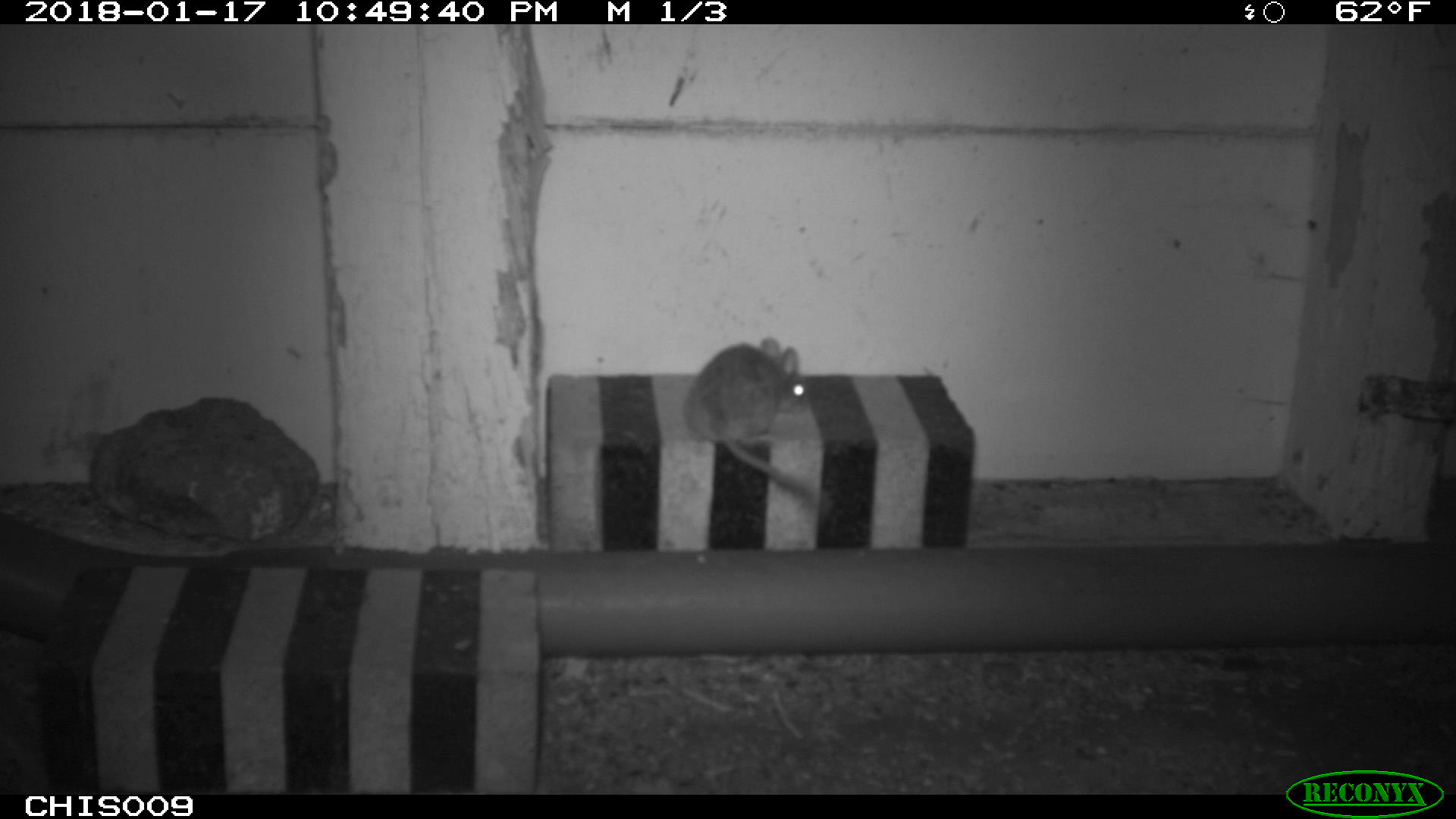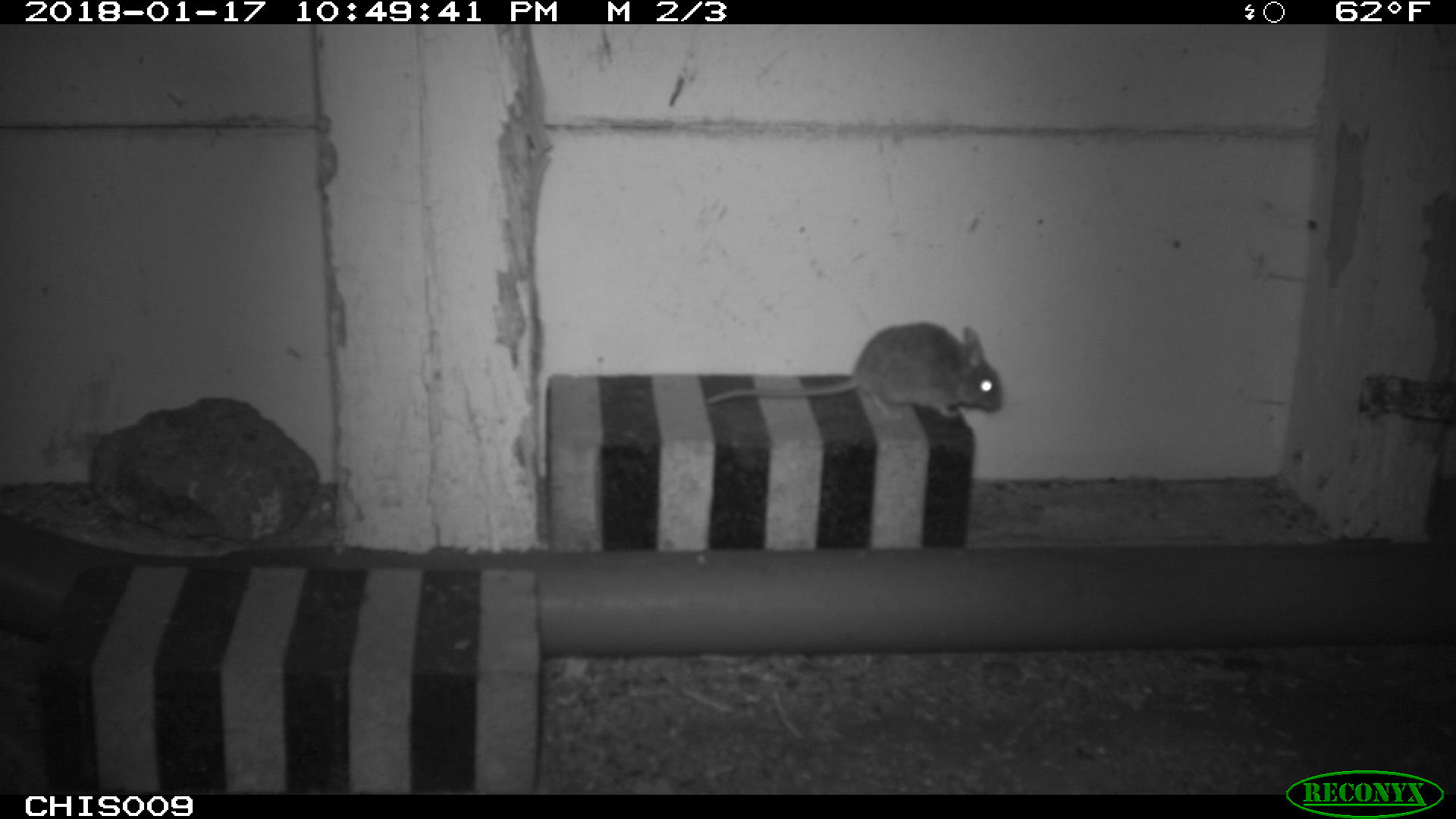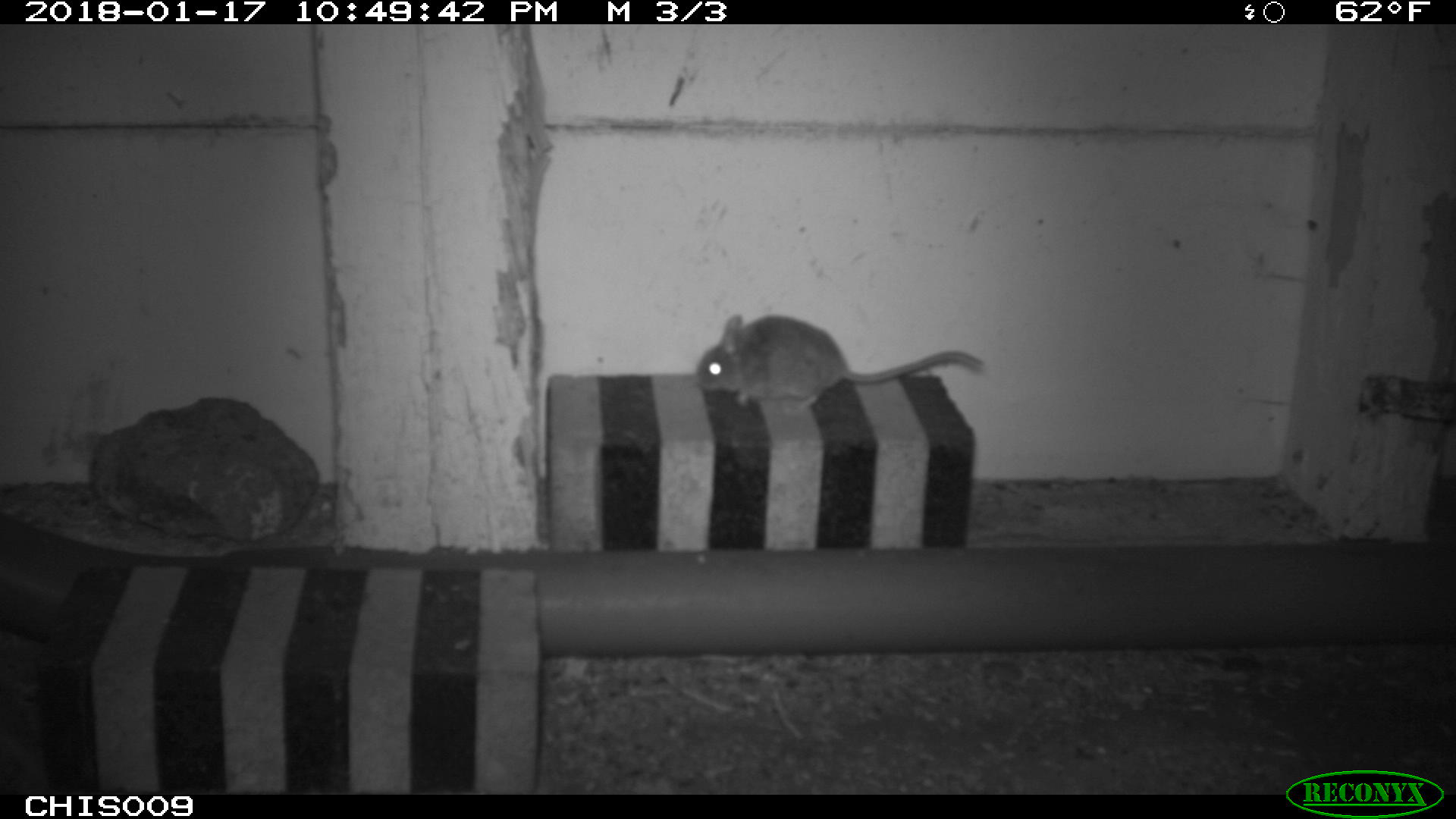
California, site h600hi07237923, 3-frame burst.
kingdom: Animalia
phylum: Chordata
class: Mammalia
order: Rodentia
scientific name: Rodentia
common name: rodent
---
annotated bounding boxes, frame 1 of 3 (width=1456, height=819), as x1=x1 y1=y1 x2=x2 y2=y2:
rodent: x1=684 y1=337 x2=814 y2=501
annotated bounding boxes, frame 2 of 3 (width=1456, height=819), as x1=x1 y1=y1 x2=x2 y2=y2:
rodent: x1=705 y1=320 x2=1005 y2=422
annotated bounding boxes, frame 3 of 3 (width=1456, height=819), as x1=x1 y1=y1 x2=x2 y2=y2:
rodent: x1=693 y1=312 x2=986 y2=413